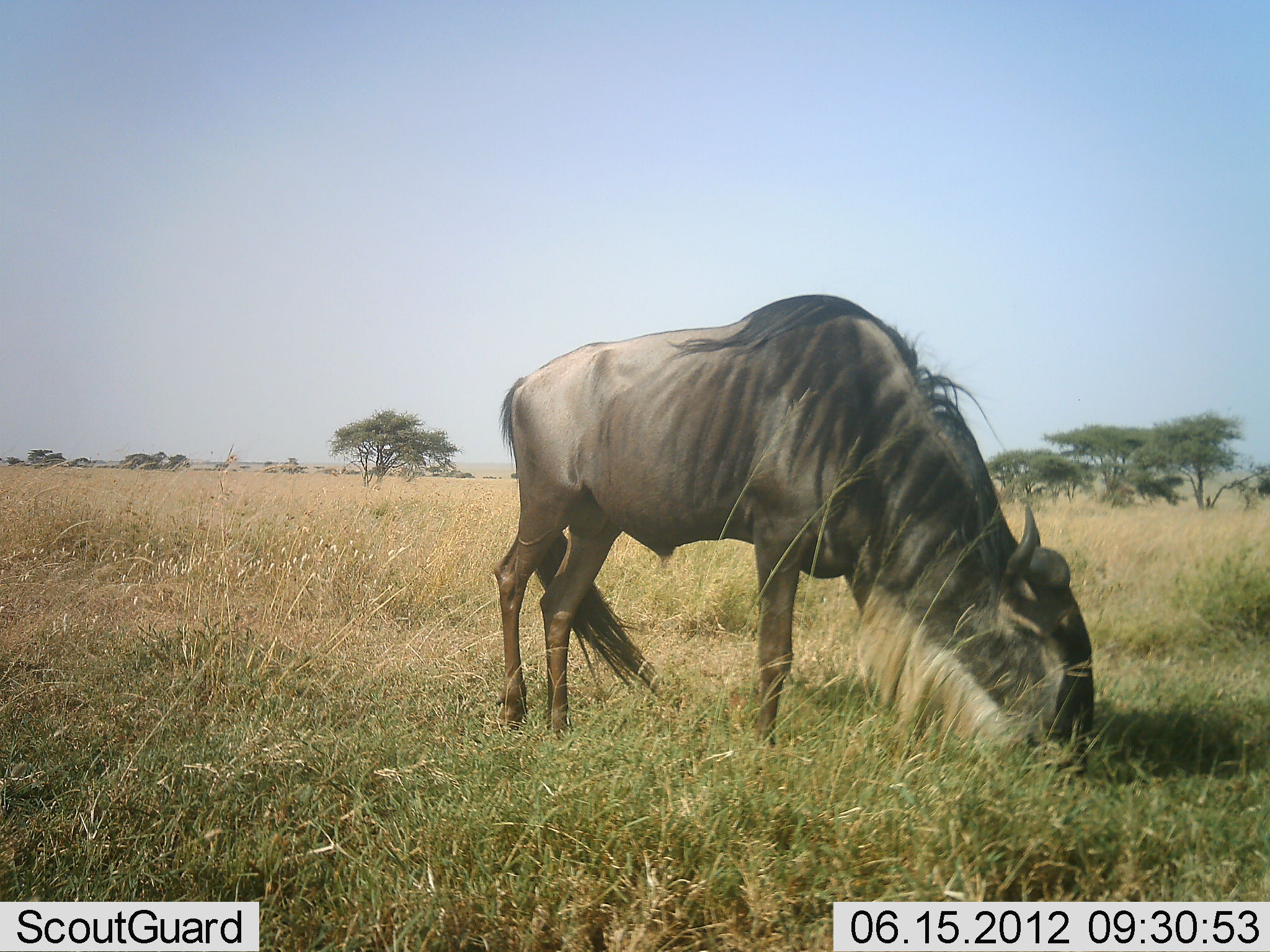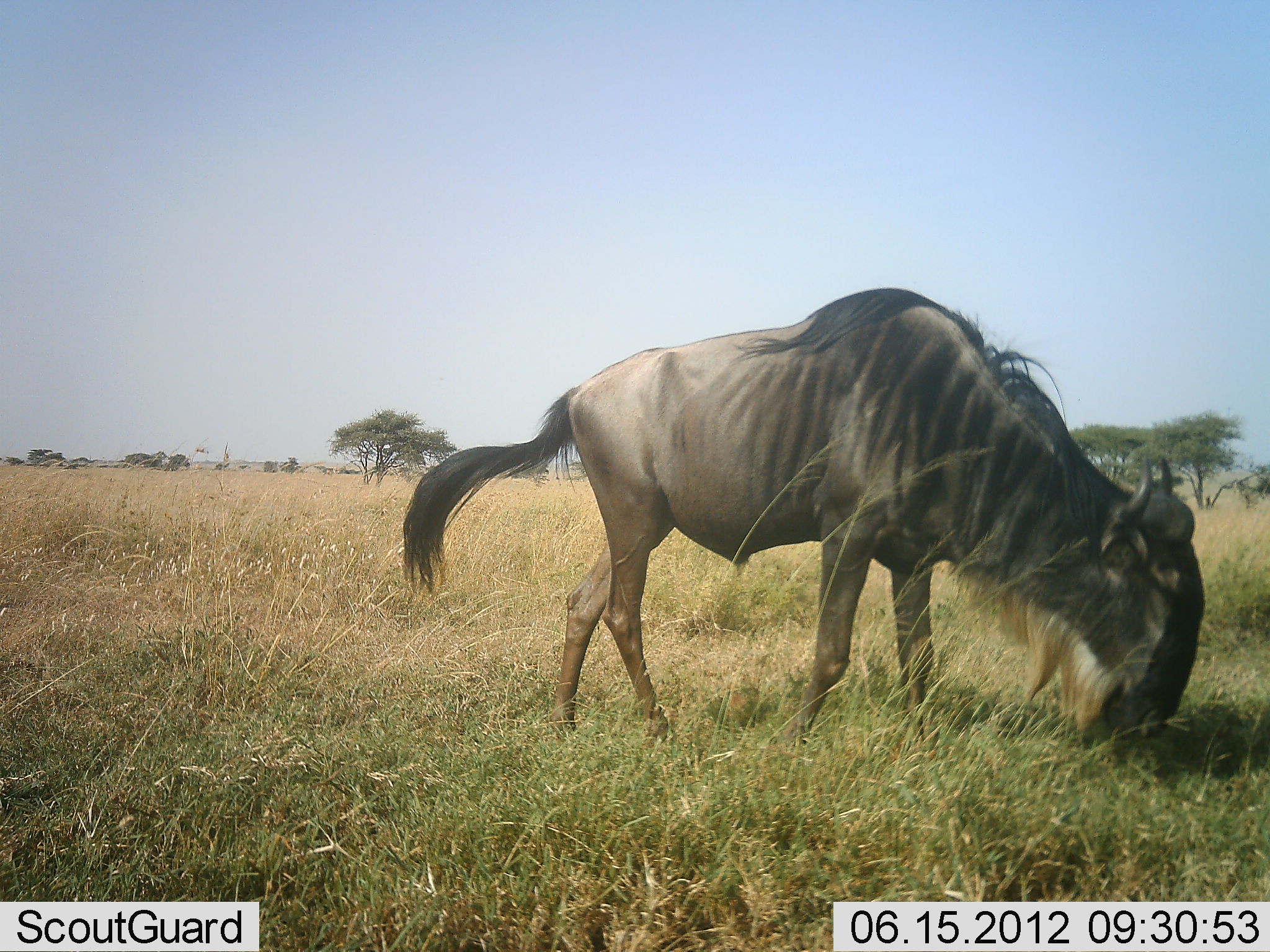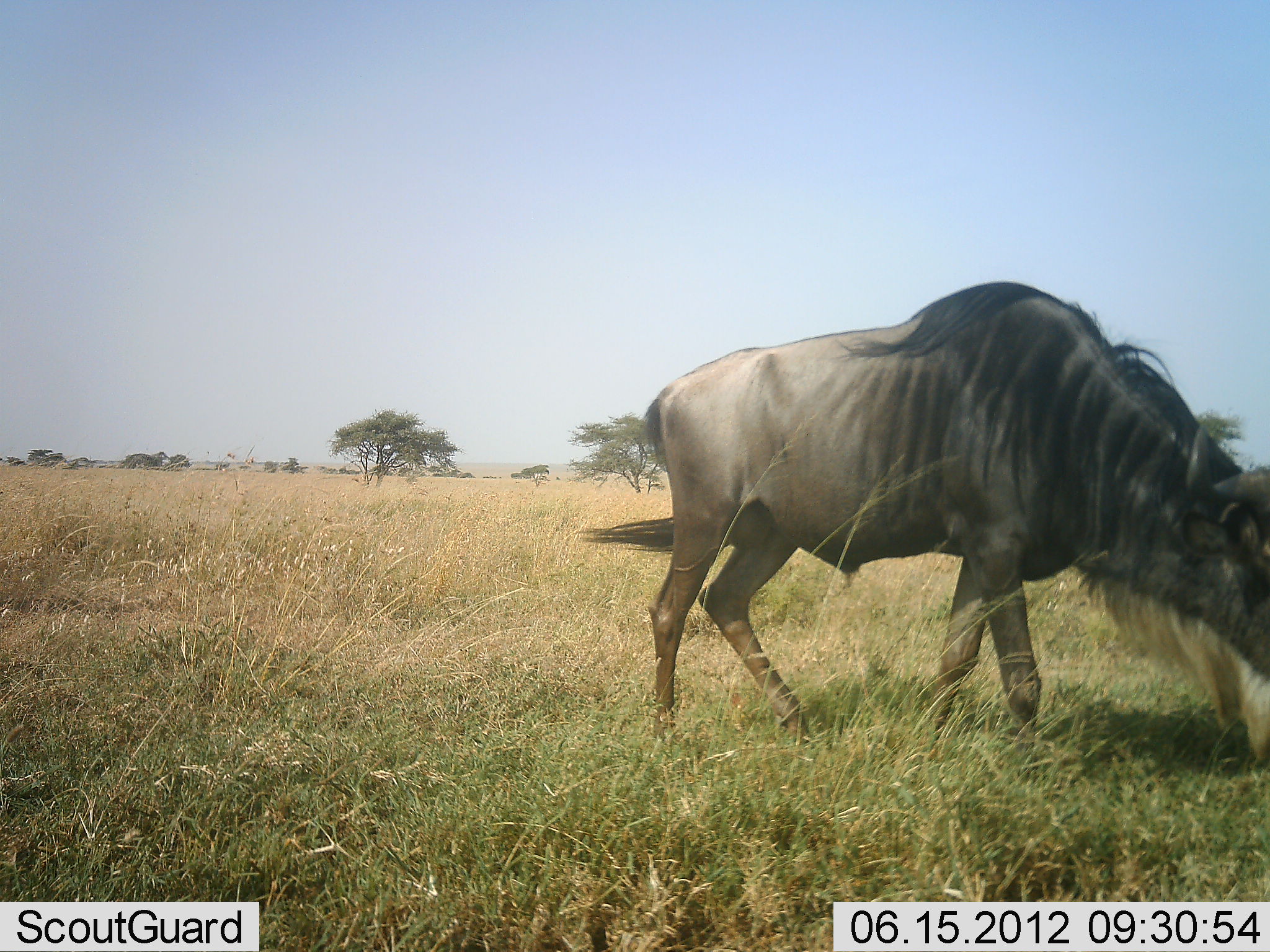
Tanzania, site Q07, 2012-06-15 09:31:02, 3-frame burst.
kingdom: Animalia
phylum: Chordata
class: Mammalia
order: Artiodactyla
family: Bovidae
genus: Connochaetes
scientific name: Connochaetes taurinus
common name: blue wildebeest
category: wildebeest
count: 1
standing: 20%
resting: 0%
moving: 20%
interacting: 0%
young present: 0%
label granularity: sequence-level